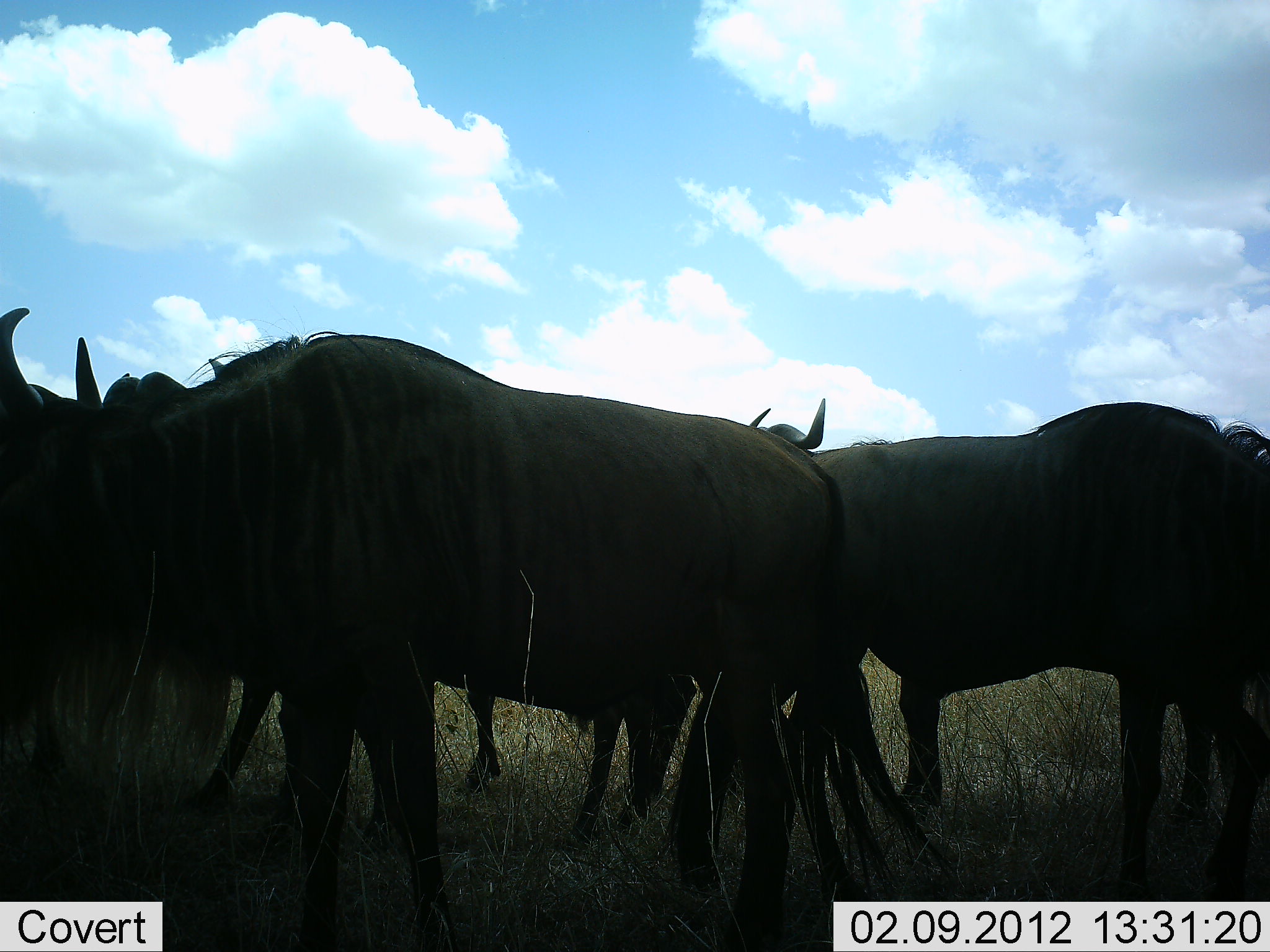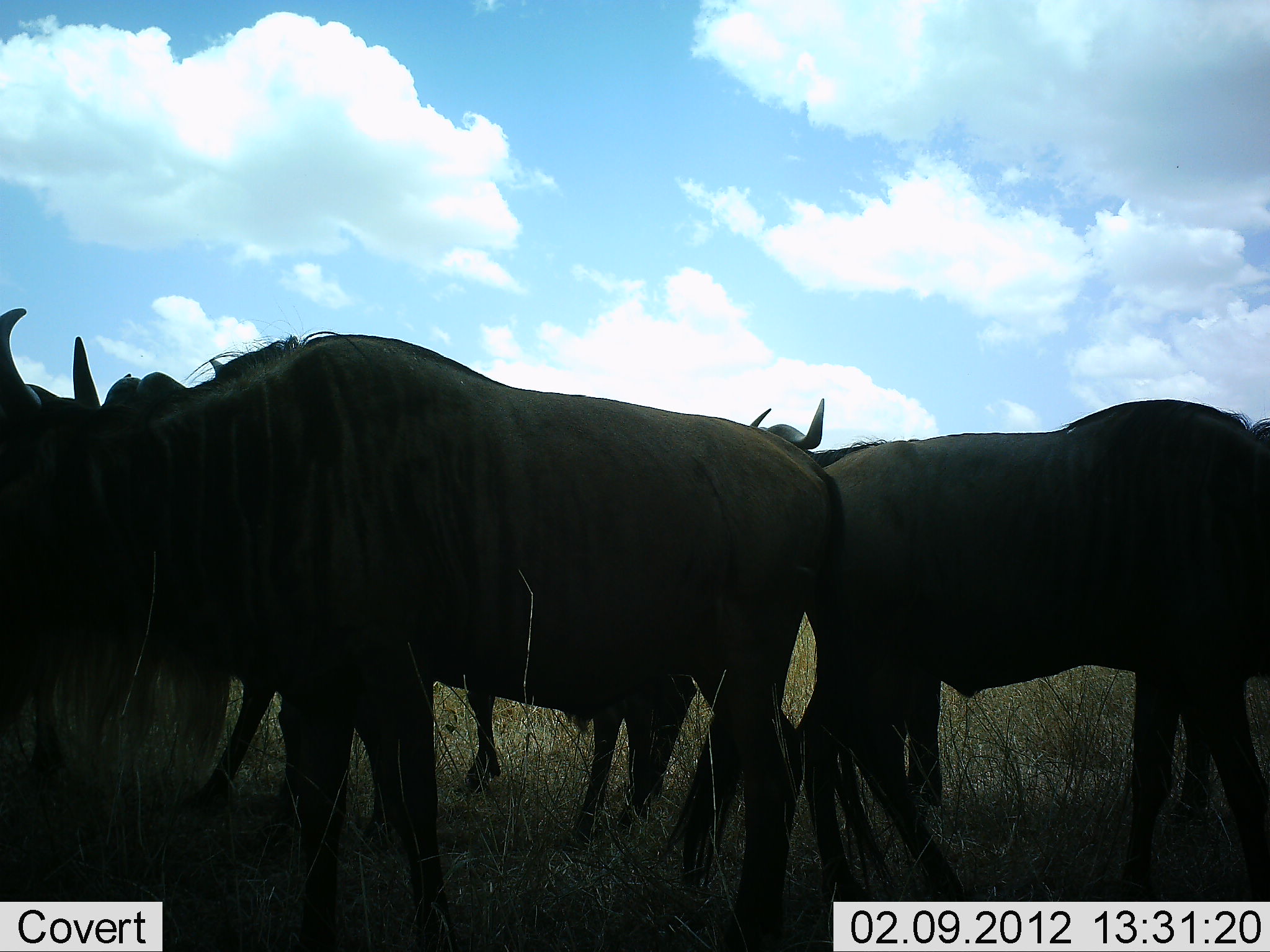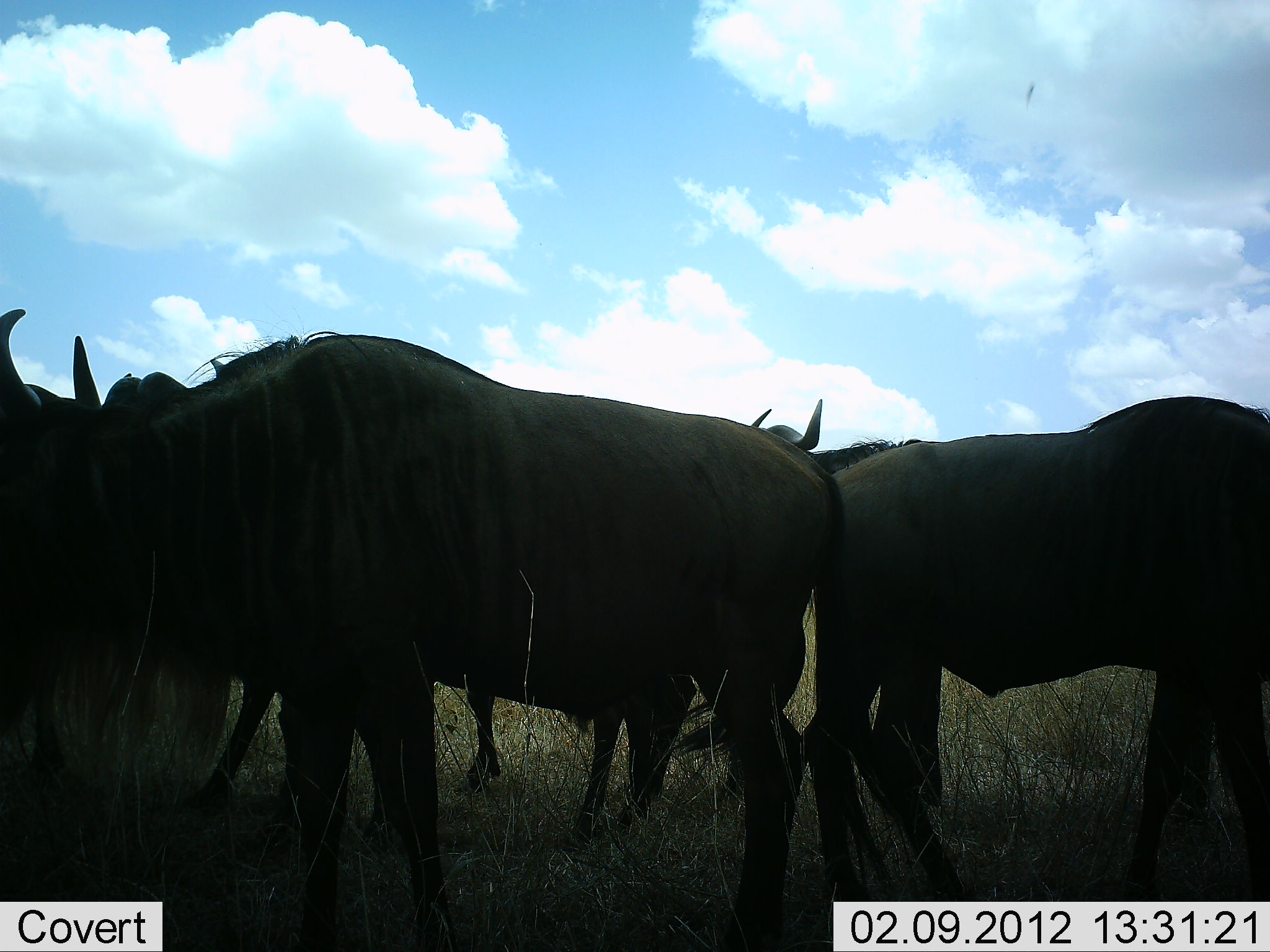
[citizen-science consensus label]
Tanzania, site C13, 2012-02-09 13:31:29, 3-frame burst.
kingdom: Animalia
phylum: Chordata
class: Mammalia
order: Artiodactyla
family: Bovidae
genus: Connochaetes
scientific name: Connochaetes taurinus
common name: blue wildebeest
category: wildebeest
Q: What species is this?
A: Wildebeest (blue wildebeest) (Connochaetes taurinus).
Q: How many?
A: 5.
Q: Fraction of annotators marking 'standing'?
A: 100%.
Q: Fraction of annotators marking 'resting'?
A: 8%.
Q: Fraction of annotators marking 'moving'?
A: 8%.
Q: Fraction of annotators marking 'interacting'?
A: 0%.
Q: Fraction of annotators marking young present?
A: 0%.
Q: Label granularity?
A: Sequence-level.